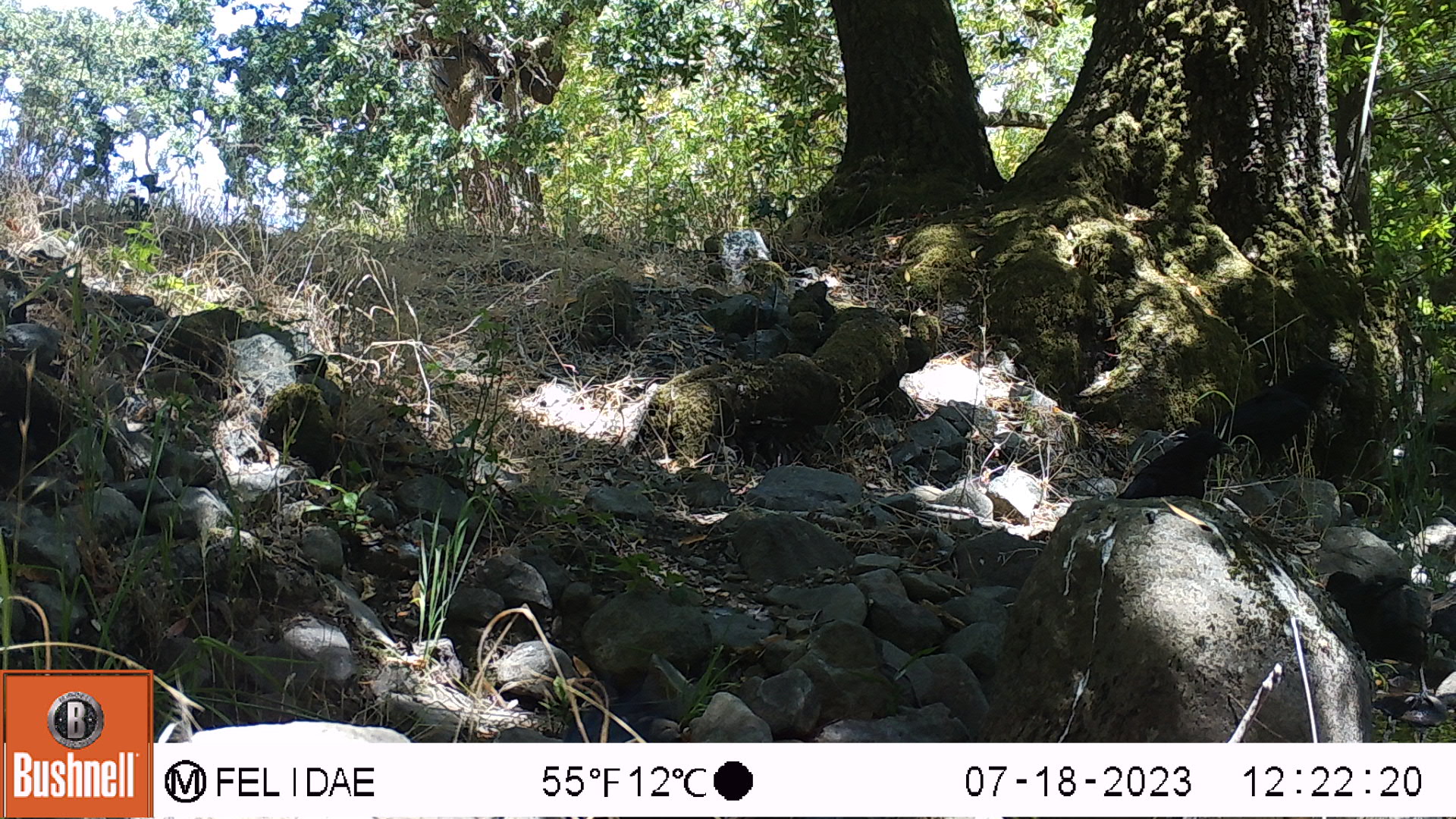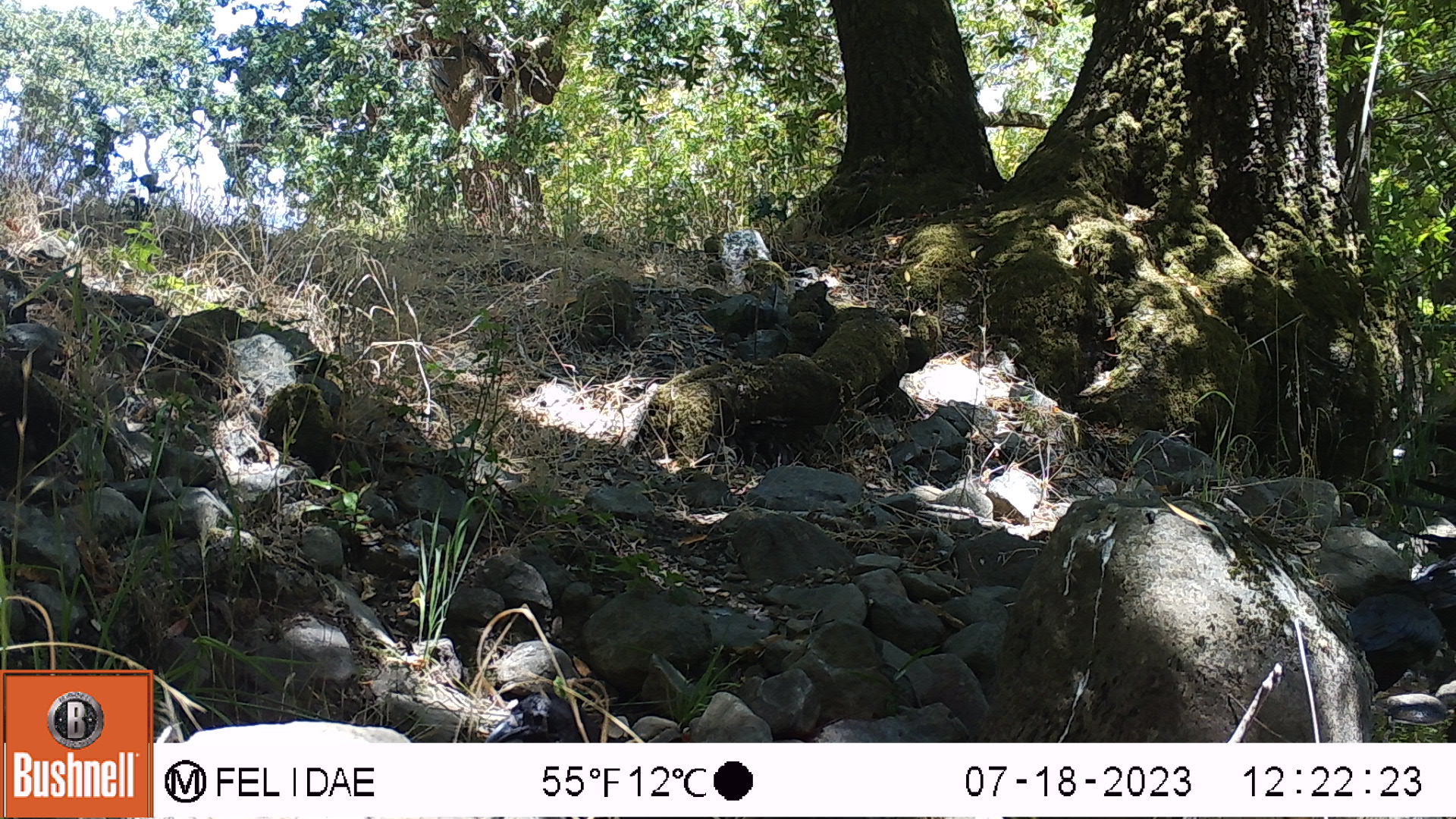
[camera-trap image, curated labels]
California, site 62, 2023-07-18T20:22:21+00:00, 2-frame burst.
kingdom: Animalia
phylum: Chordata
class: Aves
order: Passeriformes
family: Corvidae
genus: Corvus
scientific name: Corvus corax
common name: common raven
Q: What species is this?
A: Common raven (Corvus corax).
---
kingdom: Animalia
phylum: Chordata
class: Aves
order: Passeriformes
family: Corvidae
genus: Corvus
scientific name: Corvus brachyrhynchos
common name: american crow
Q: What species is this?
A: American crow (Corvus brachyrhynchos).